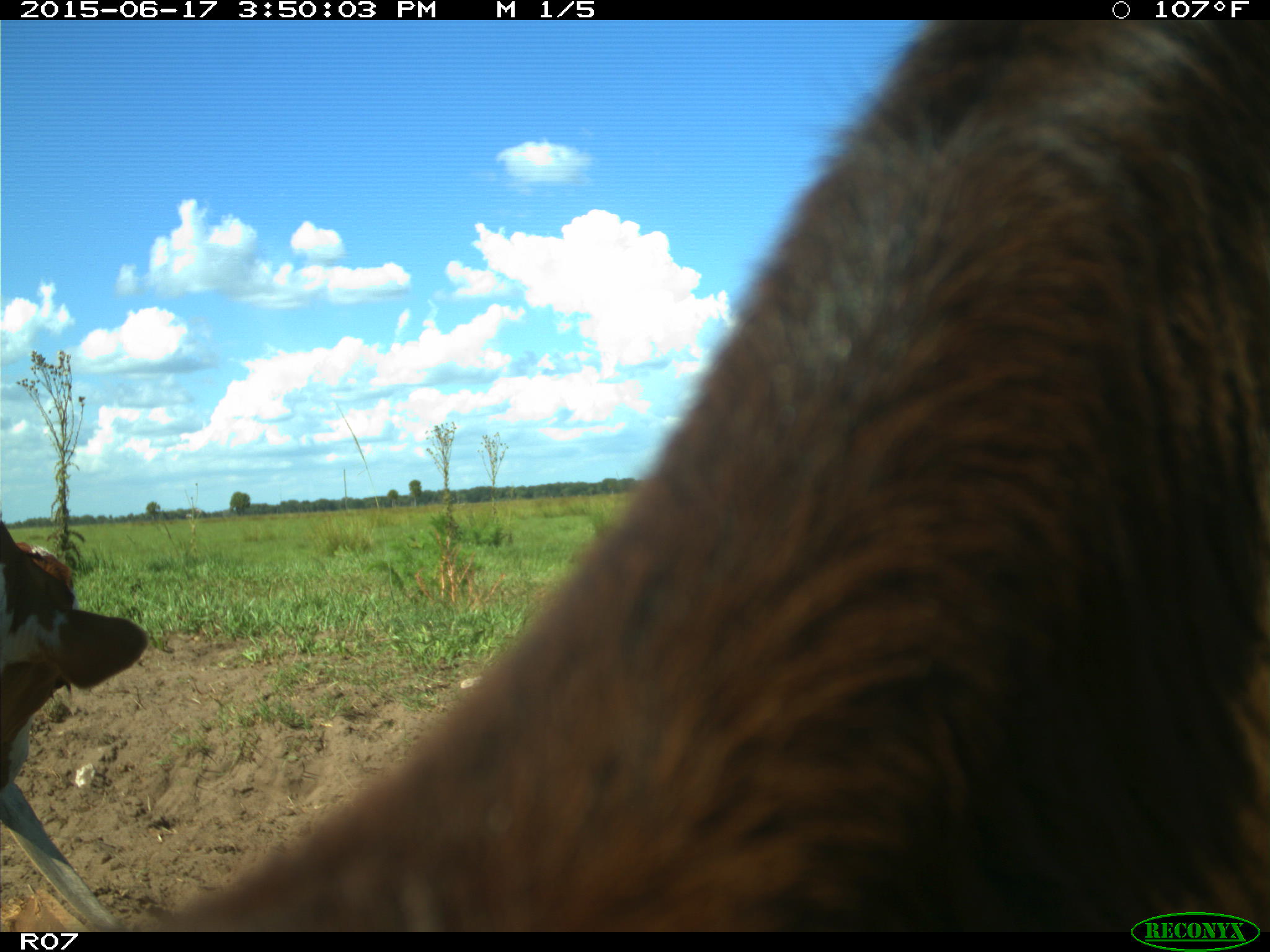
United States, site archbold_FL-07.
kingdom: Animalia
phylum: Chordata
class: Mammalia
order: Artiodactyla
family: Bovidae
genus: Bos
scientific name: Bos taurus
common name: domestic cow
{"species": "Bos taurus (domestic cow)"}